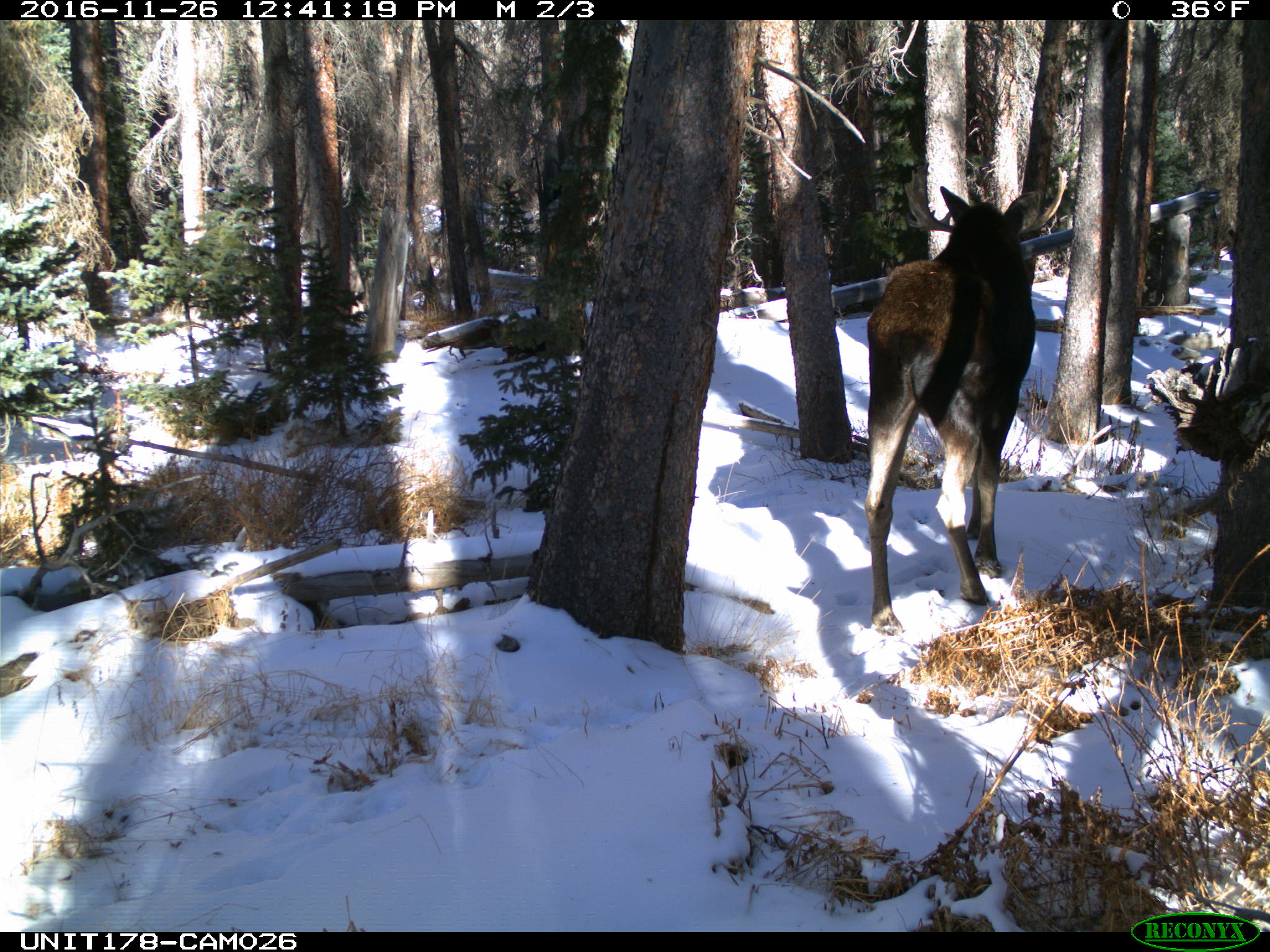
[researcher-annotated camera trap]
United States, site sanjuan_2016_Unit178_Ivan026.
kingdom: Animalia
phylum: Chordata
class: Mammalia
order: Artiodactyla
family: Cervidae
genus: Alces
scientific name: Alces alces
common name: moose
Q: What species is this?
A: Alces alces (moose).